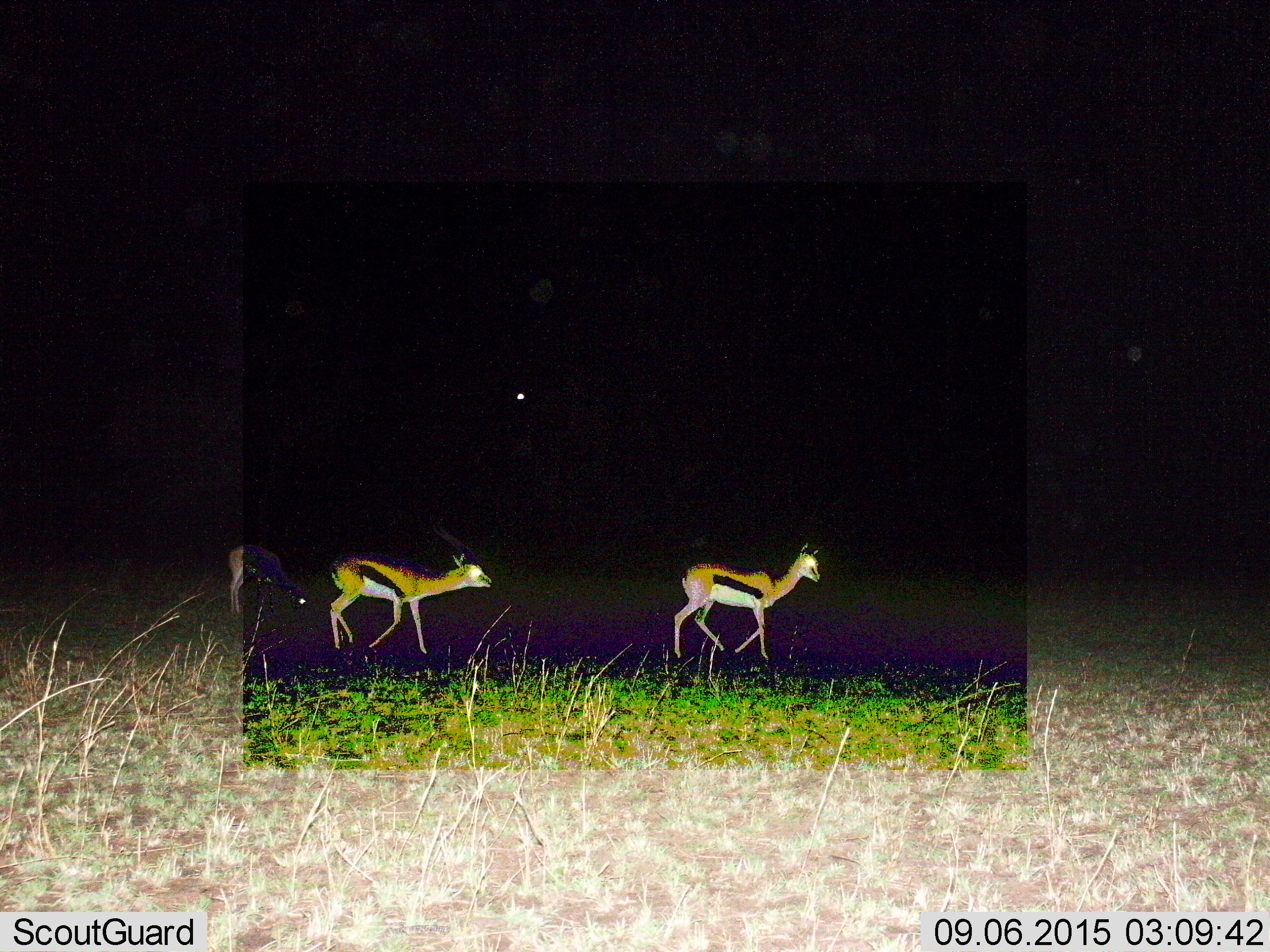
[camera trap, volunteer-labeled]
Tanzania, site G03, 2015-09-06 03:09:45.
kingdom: Animalia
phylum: Chordata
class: Mammalia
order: Artiodactyla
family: Bovidae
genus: Eudorcas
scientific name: Eudorcas thomsonii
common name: thomson's gazelle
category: gazellethomsons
Gazellethomsons (thomson's gazelle) (Eudorcas thomsonii), count 3. Behavior (volunteer vote fractions): standing 28%, resting 0%, moving 83%, interacting 6%. Young present (vote fraction): 6%. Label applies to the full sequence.